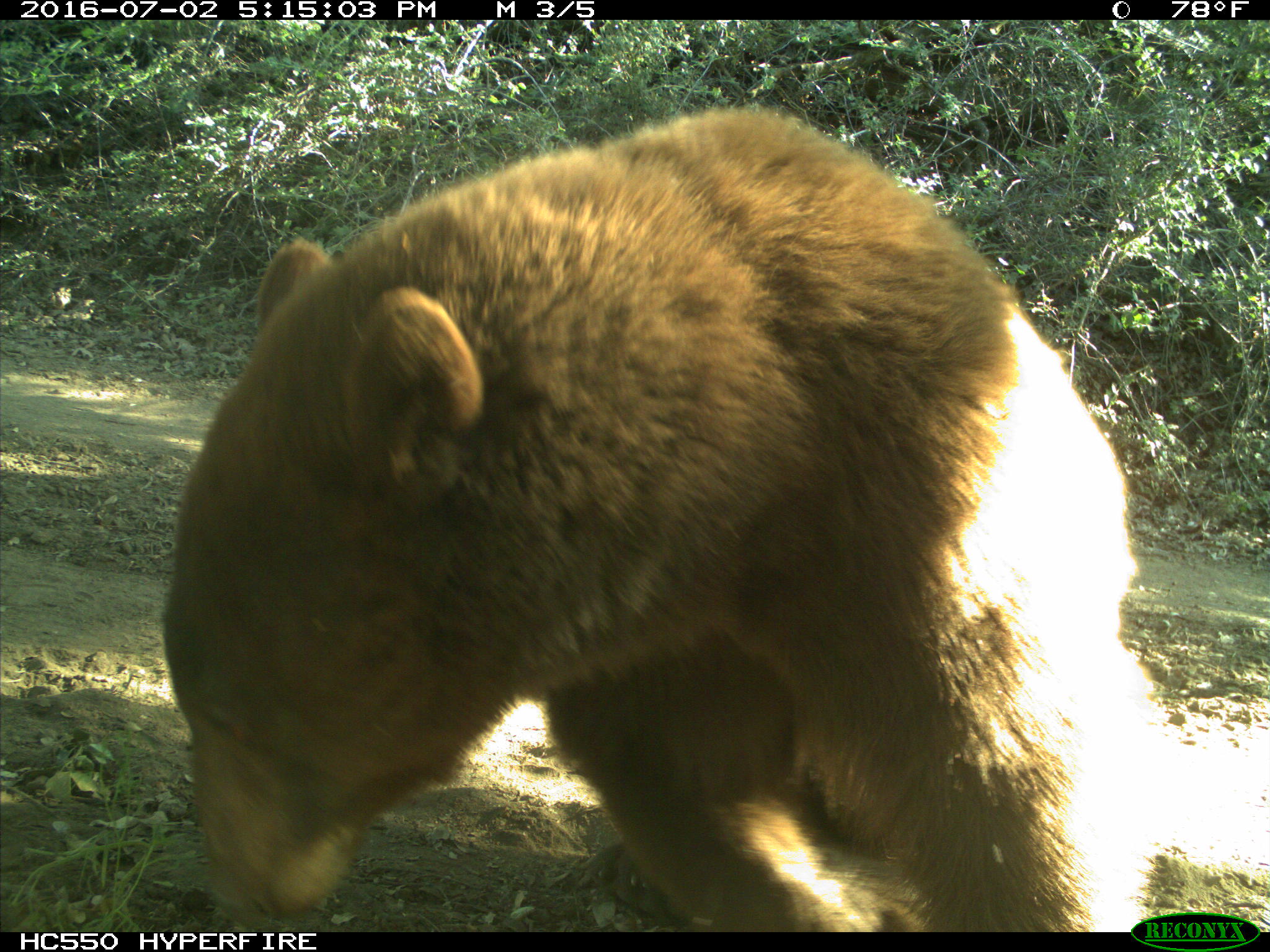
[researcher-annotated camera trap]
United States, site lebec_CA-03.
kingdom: Animalia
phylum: Chordata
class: Mammalia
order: Carnivora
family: Ursidae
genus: Ursus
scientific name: Ursus americanus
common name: american black bear